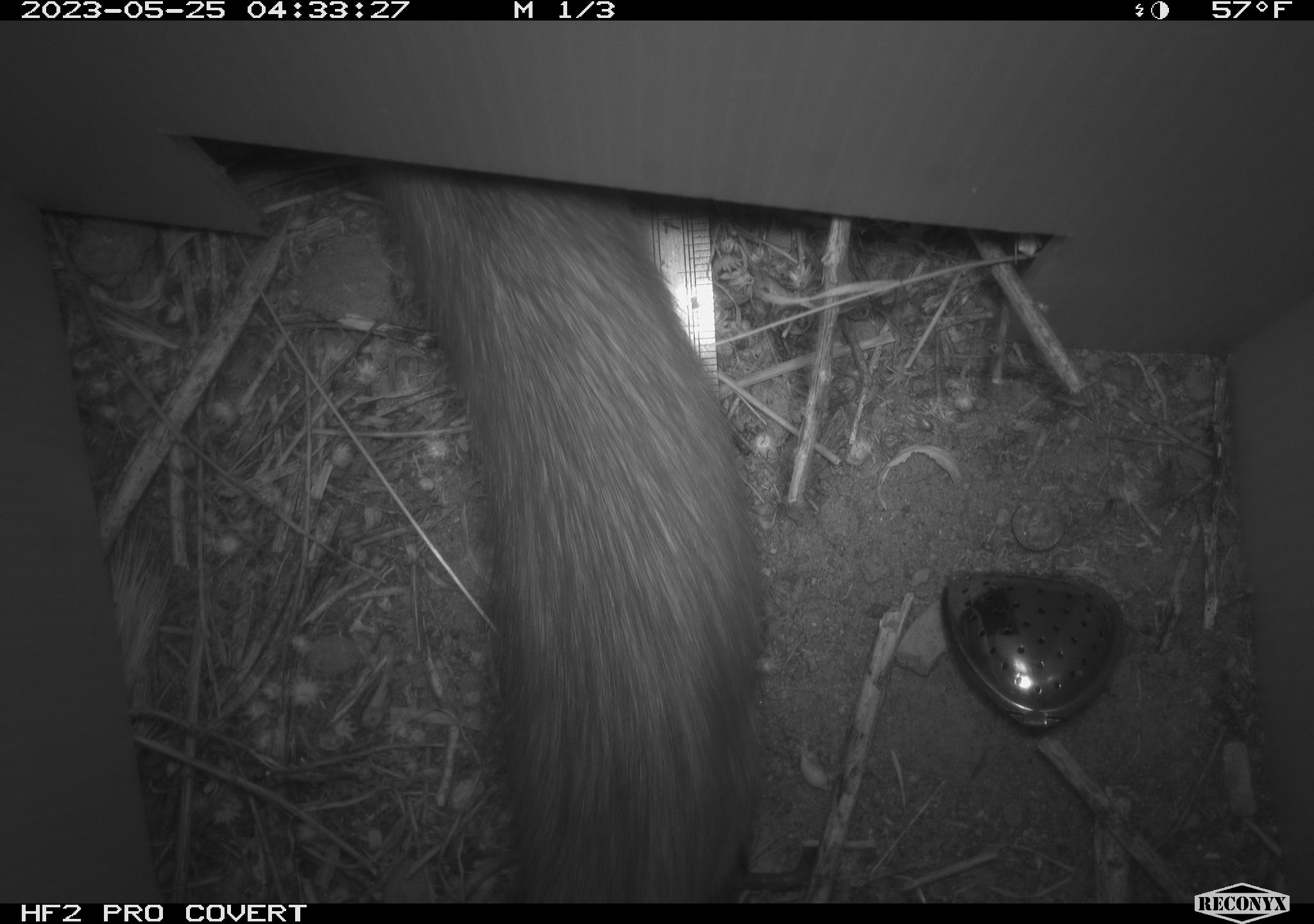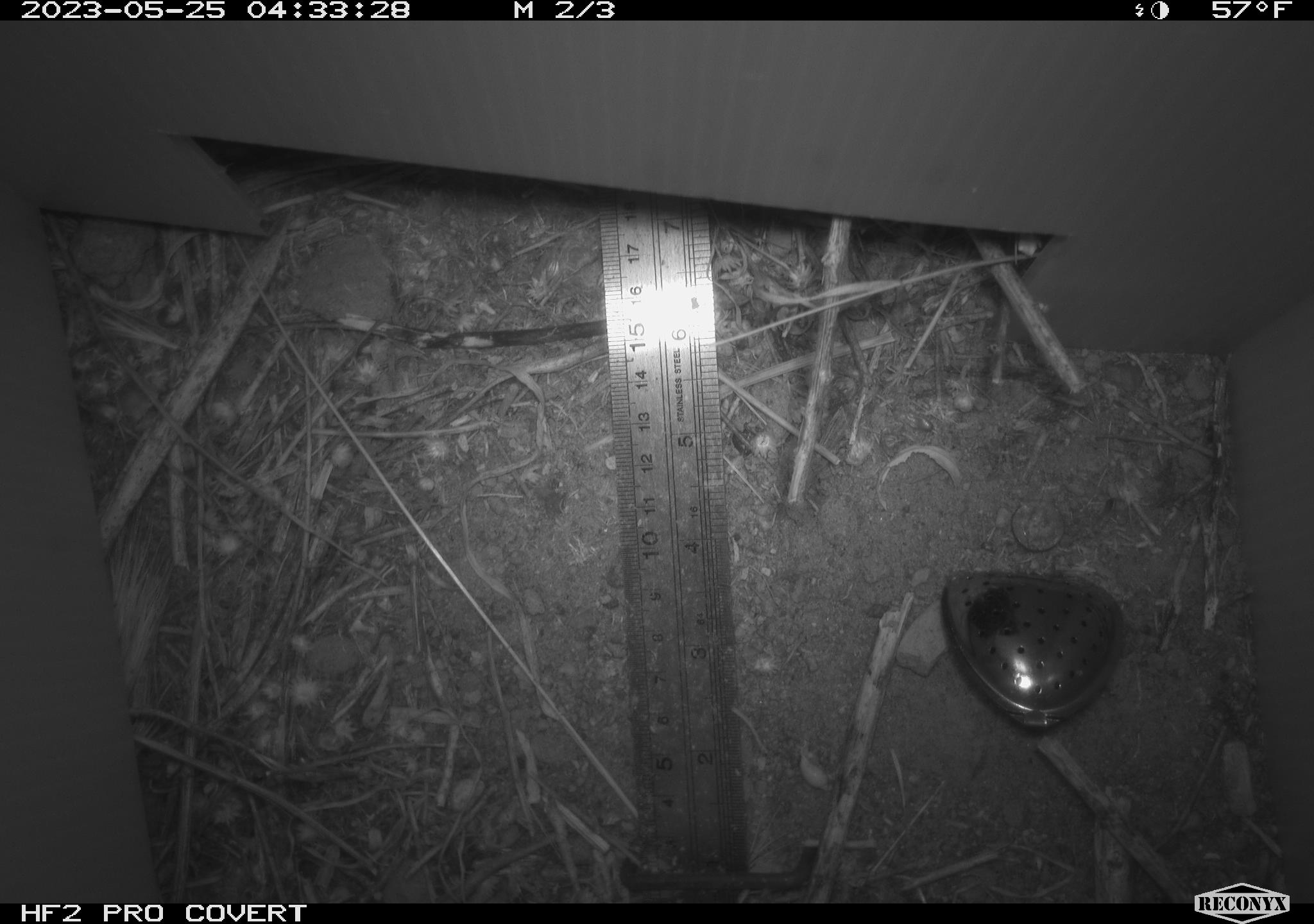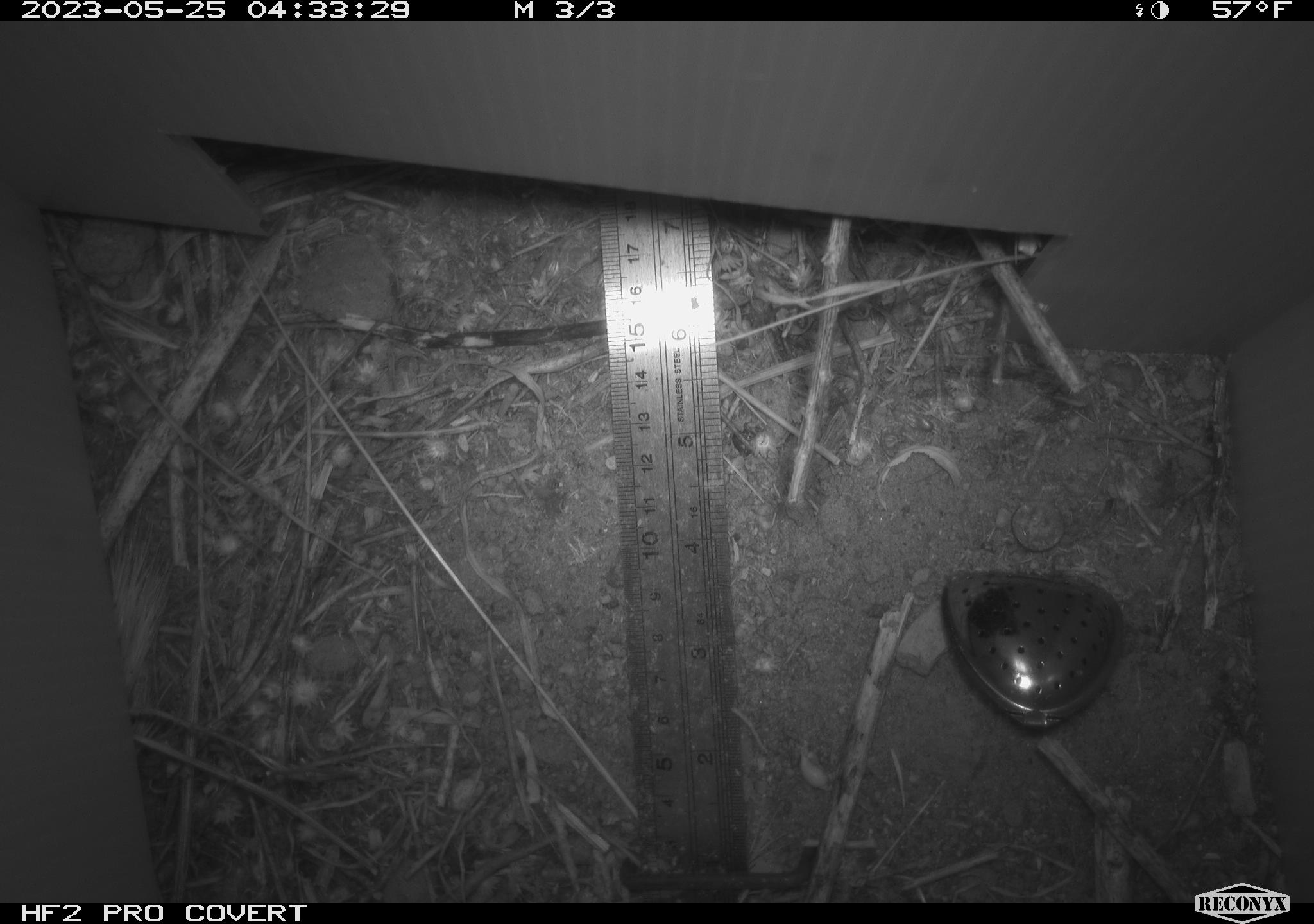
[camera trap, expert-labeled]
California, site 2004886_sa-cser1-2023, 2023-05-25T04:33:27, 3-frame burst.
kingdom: Animalia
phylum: Chordata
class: Mammalia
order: Rodentia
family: Muridae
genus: Rattus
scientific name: Rattus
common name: rat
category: rattus species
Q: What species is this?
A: Rattus species (rat) (Rattus).